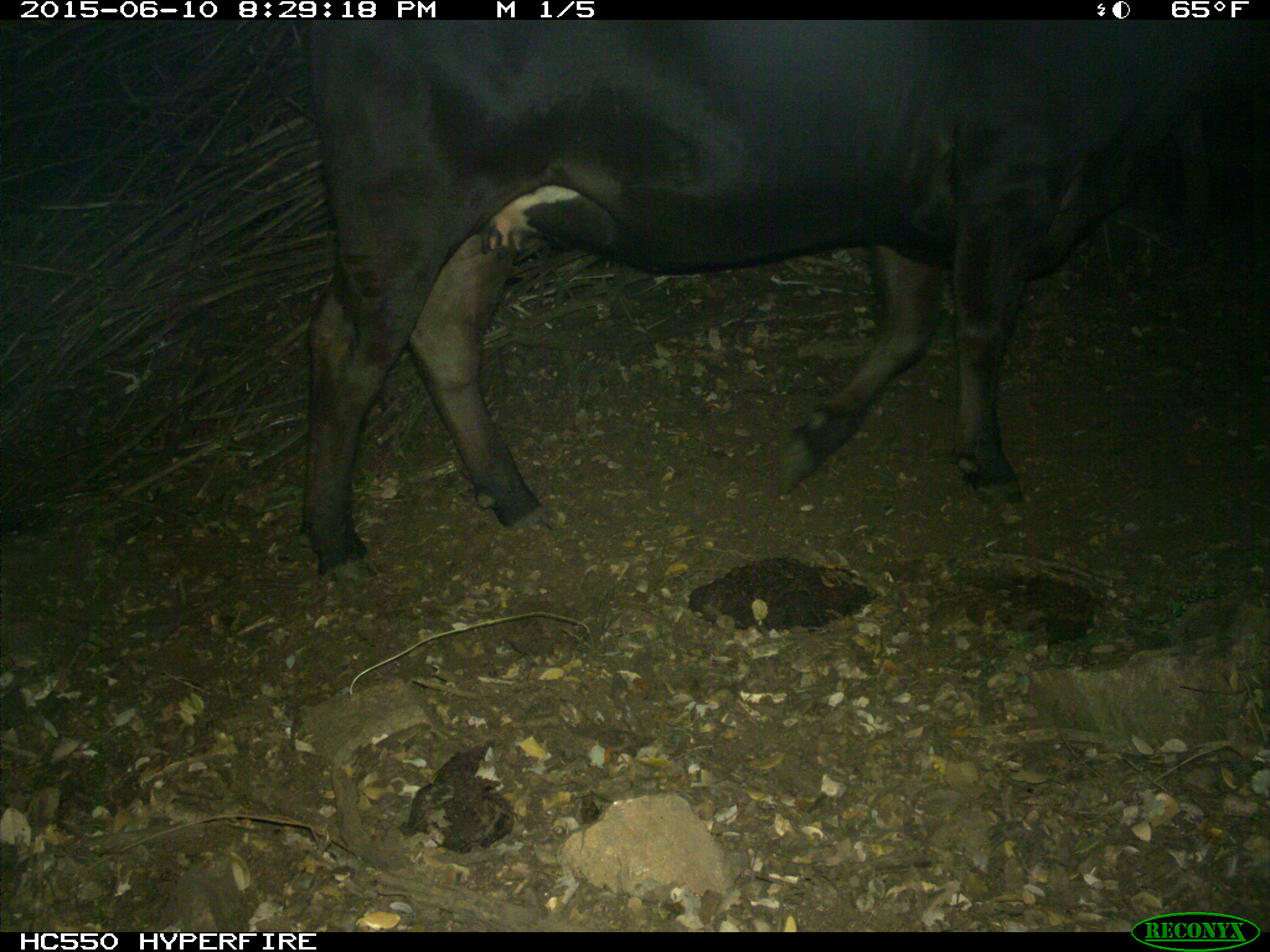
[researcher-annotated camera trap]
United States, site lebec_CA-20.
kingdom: Animalia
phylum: Chordata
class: Mammalia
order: Artiodactyla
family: Bovidae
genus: Bos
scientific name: Bos taurus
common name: domestic cow